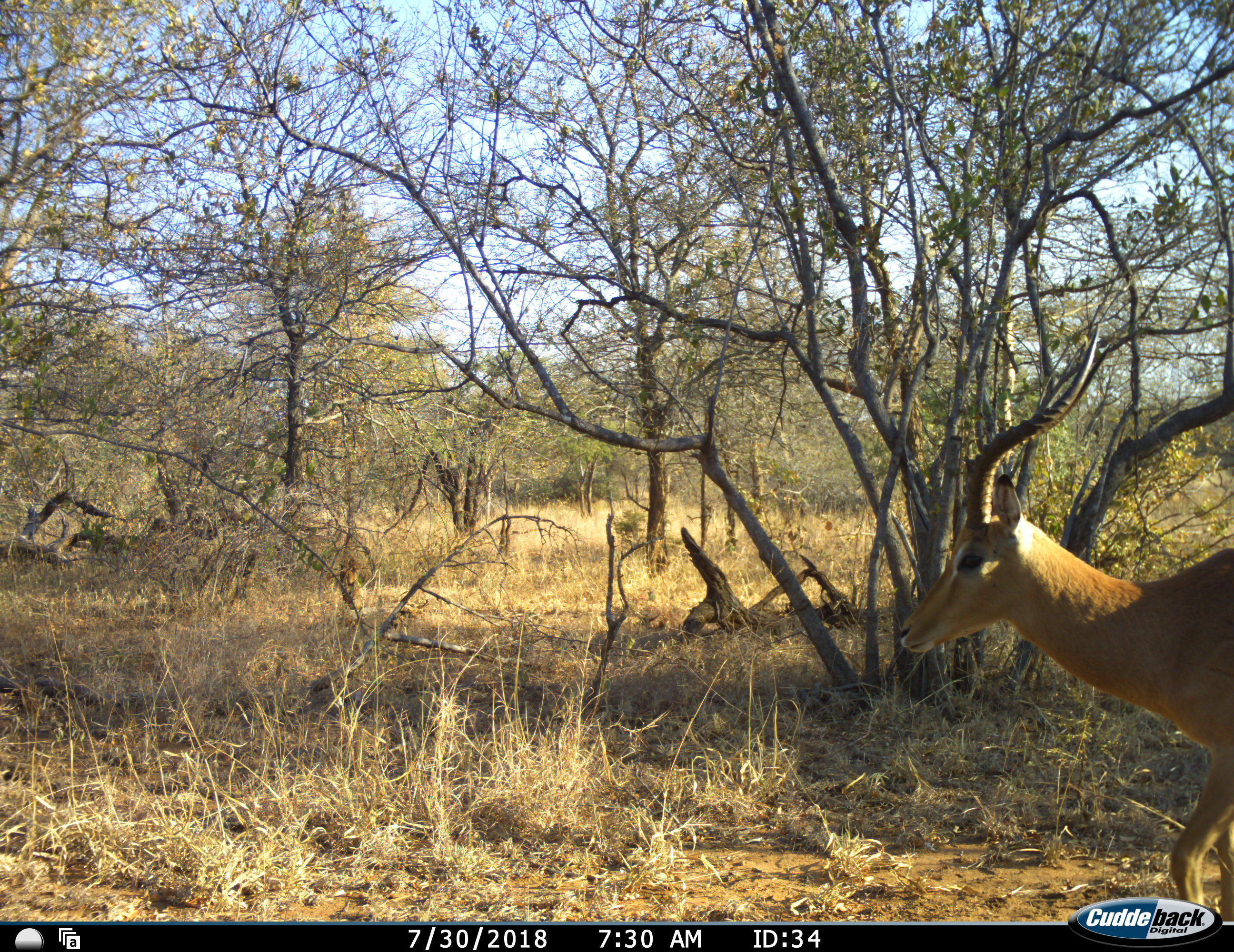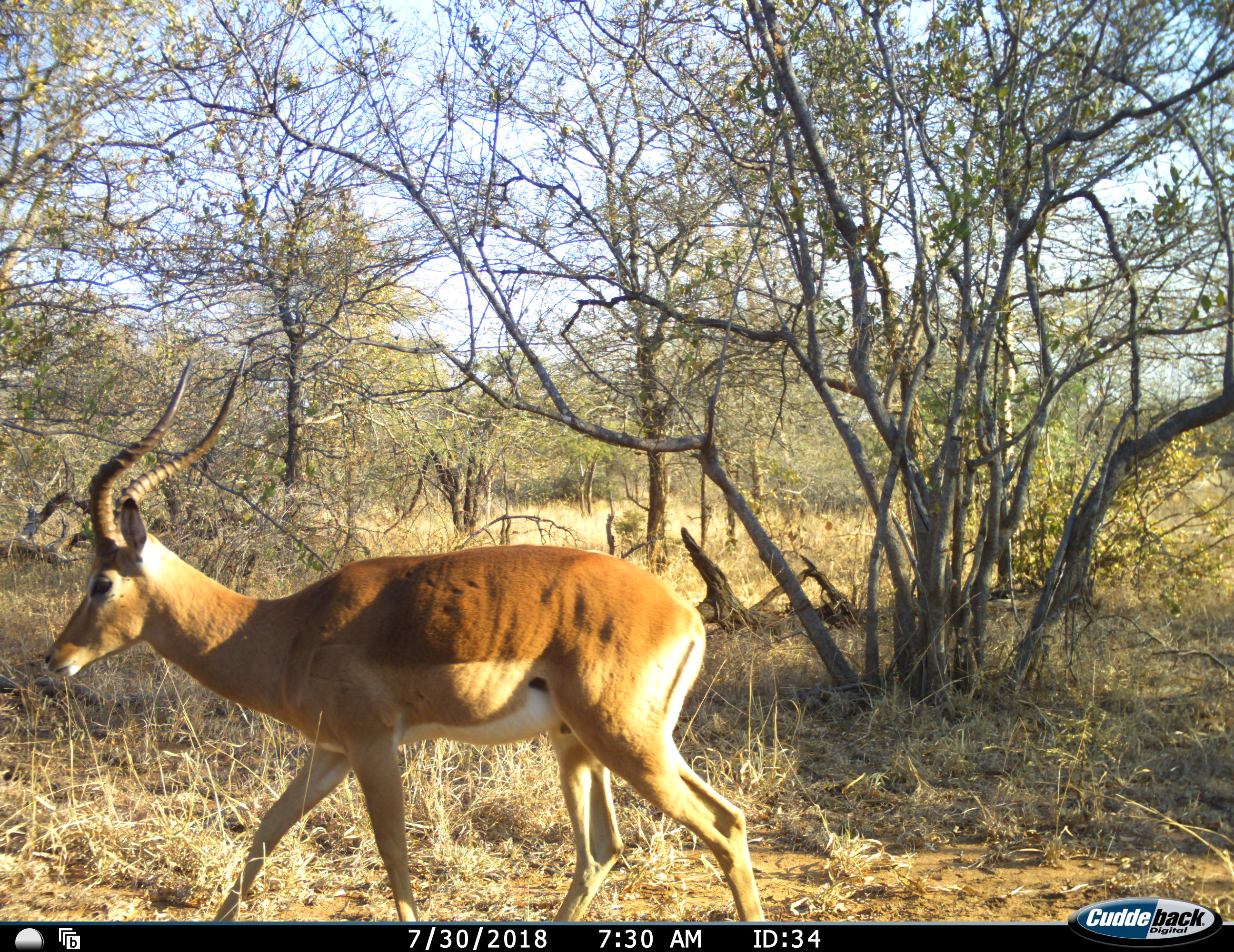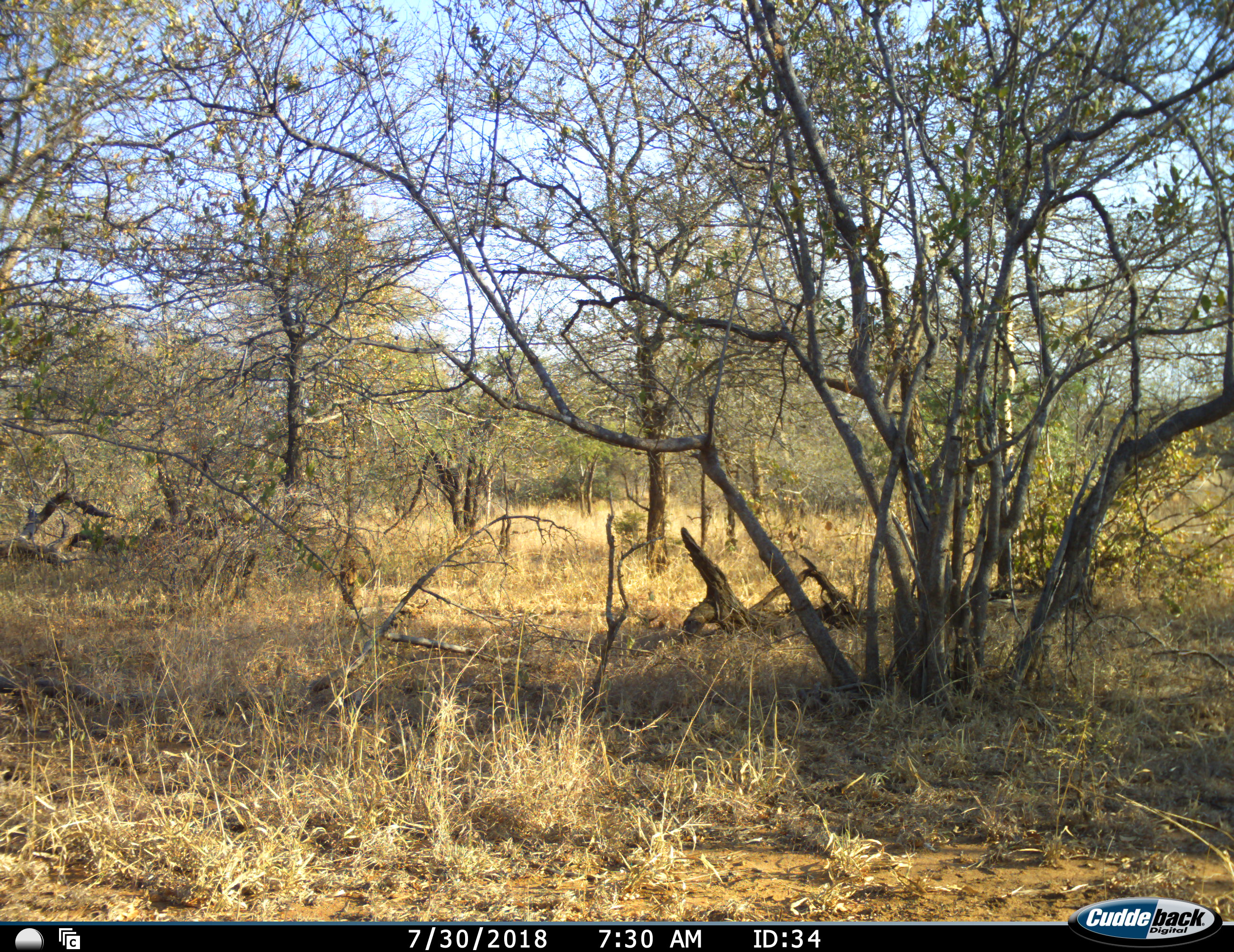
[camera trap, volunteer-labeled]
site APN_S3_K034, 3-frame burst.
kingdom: Animalia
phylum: Chordata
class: Mammalia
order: Artiodactyla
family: Bovidae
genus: Aepyceros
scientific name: Aepyceros melampus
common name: impala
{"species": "impala (Aepyceros melampus)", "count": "1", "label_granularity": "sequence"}